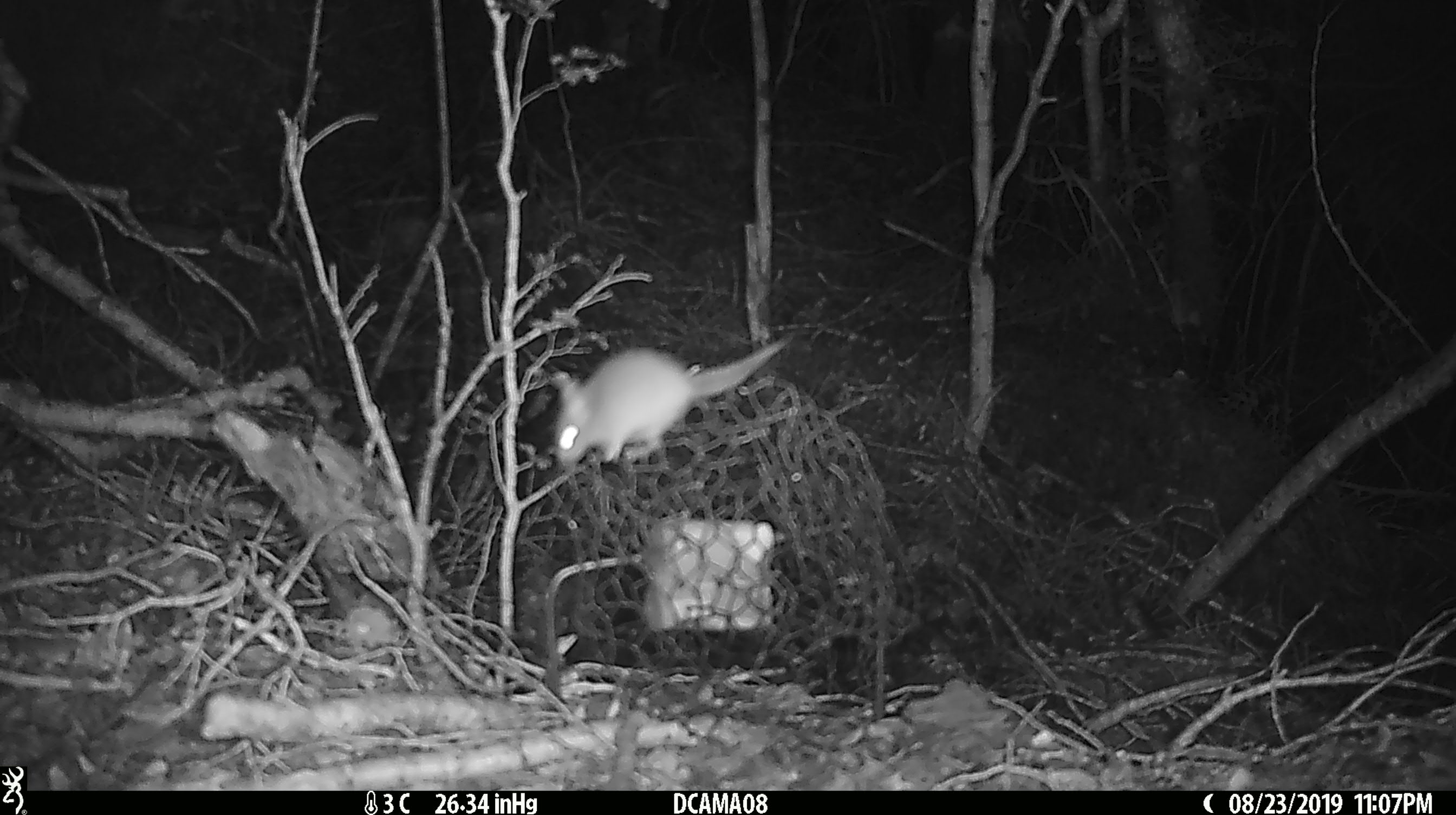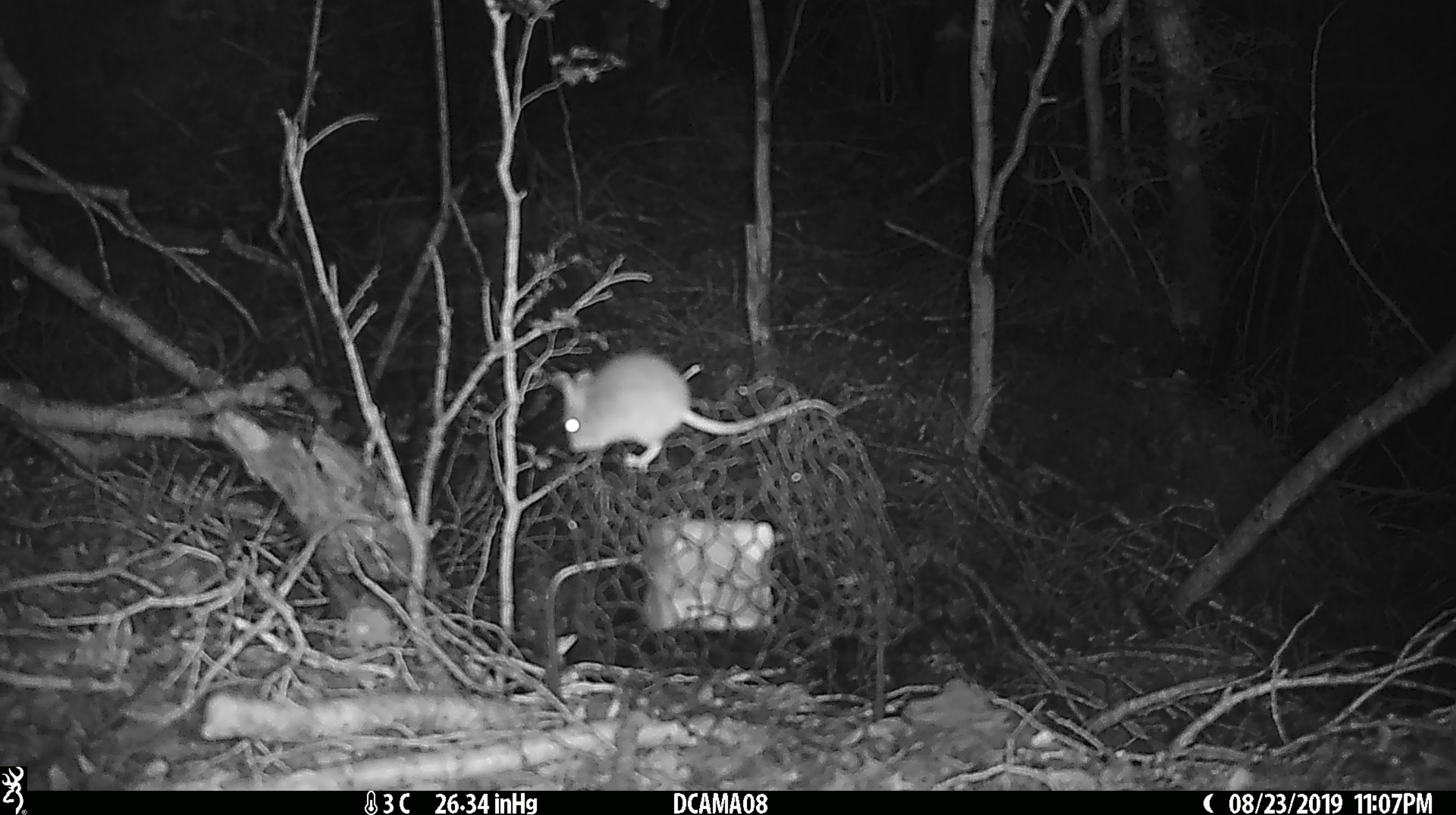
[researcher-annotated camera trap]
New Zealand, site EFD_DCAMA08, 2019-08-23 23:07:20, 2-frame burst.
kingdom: Animalia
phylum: Chordata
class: Mammalia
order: Rodentia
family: Muridae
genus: Mus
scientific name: Mus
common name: mouse